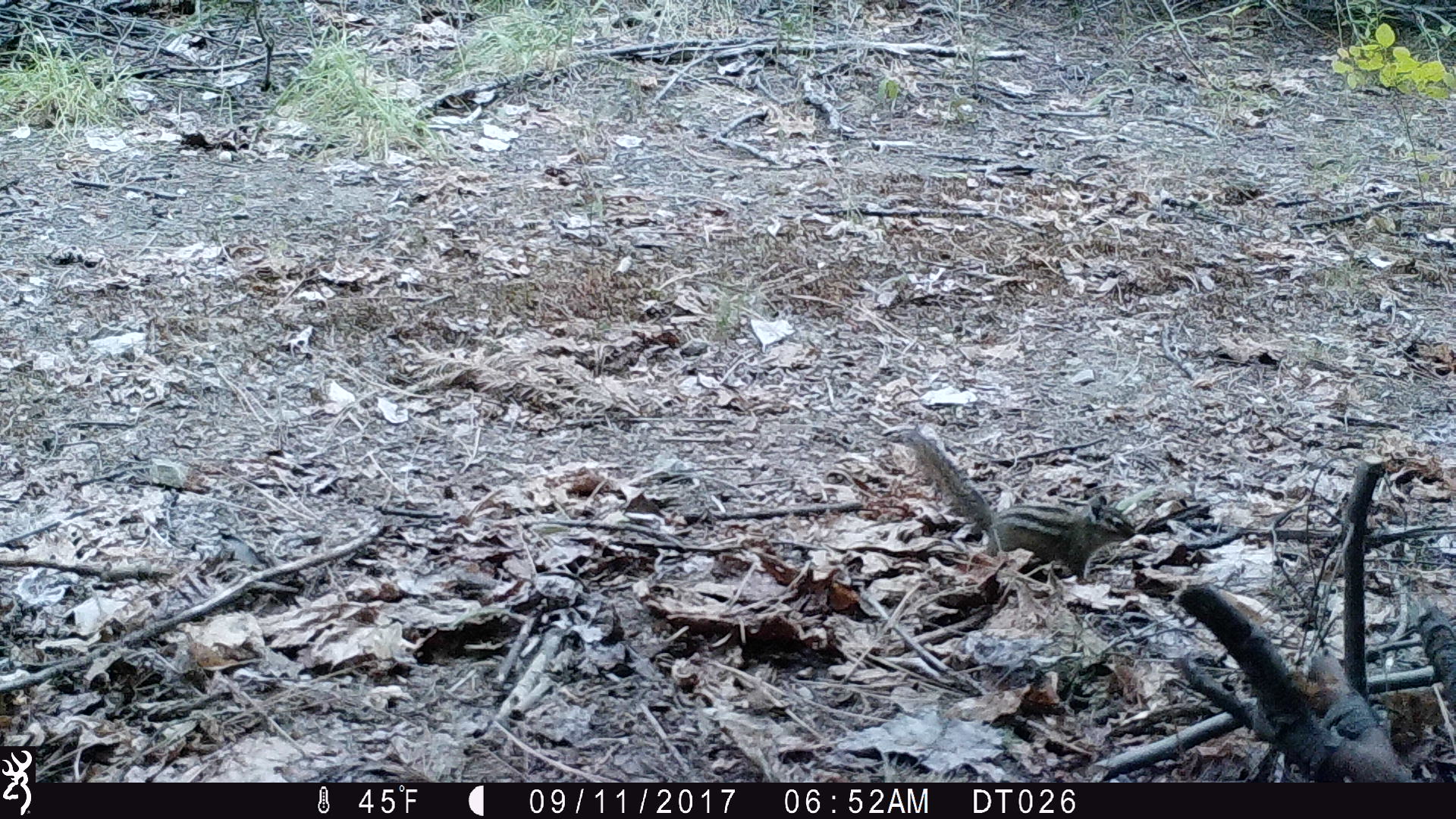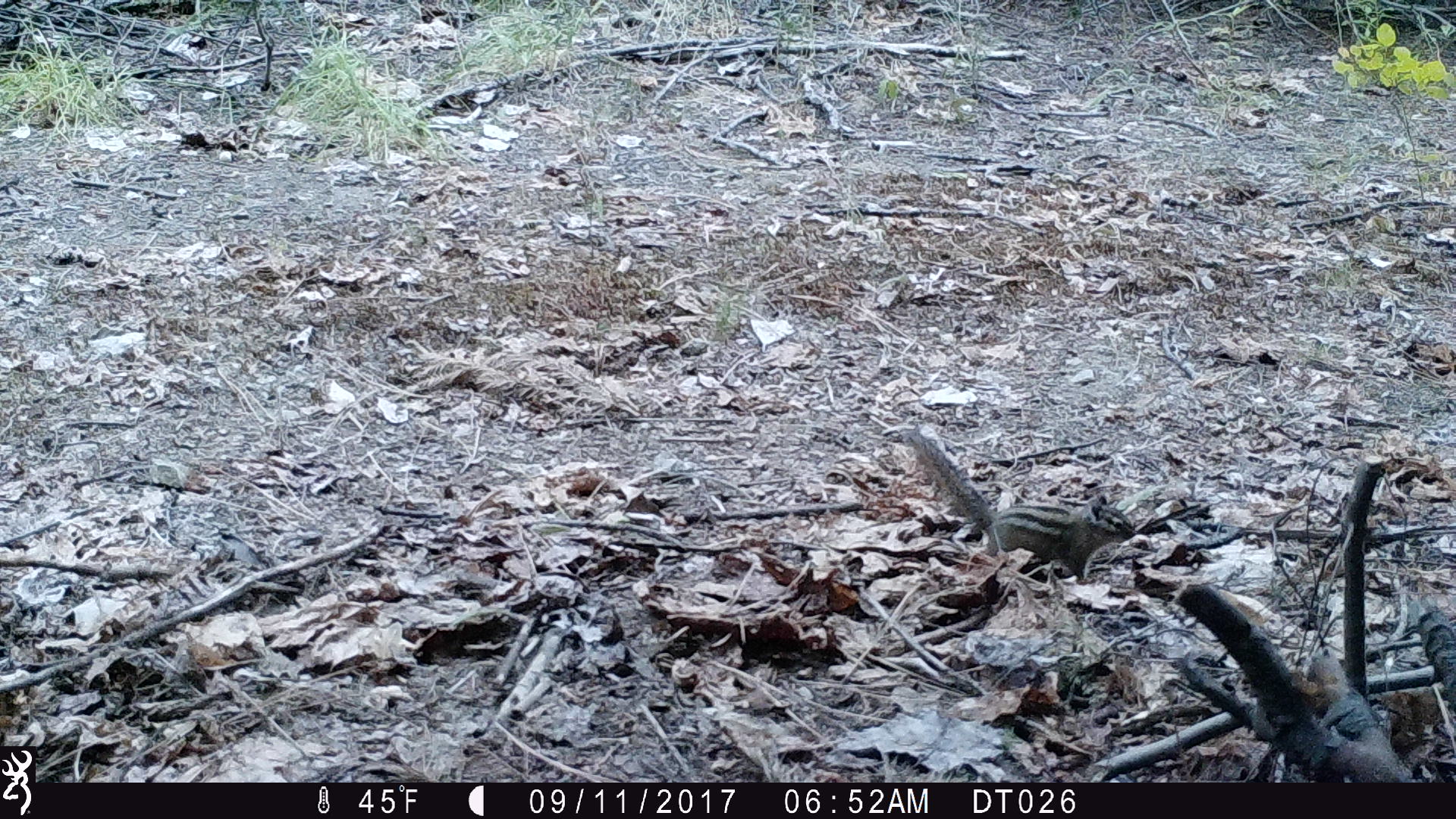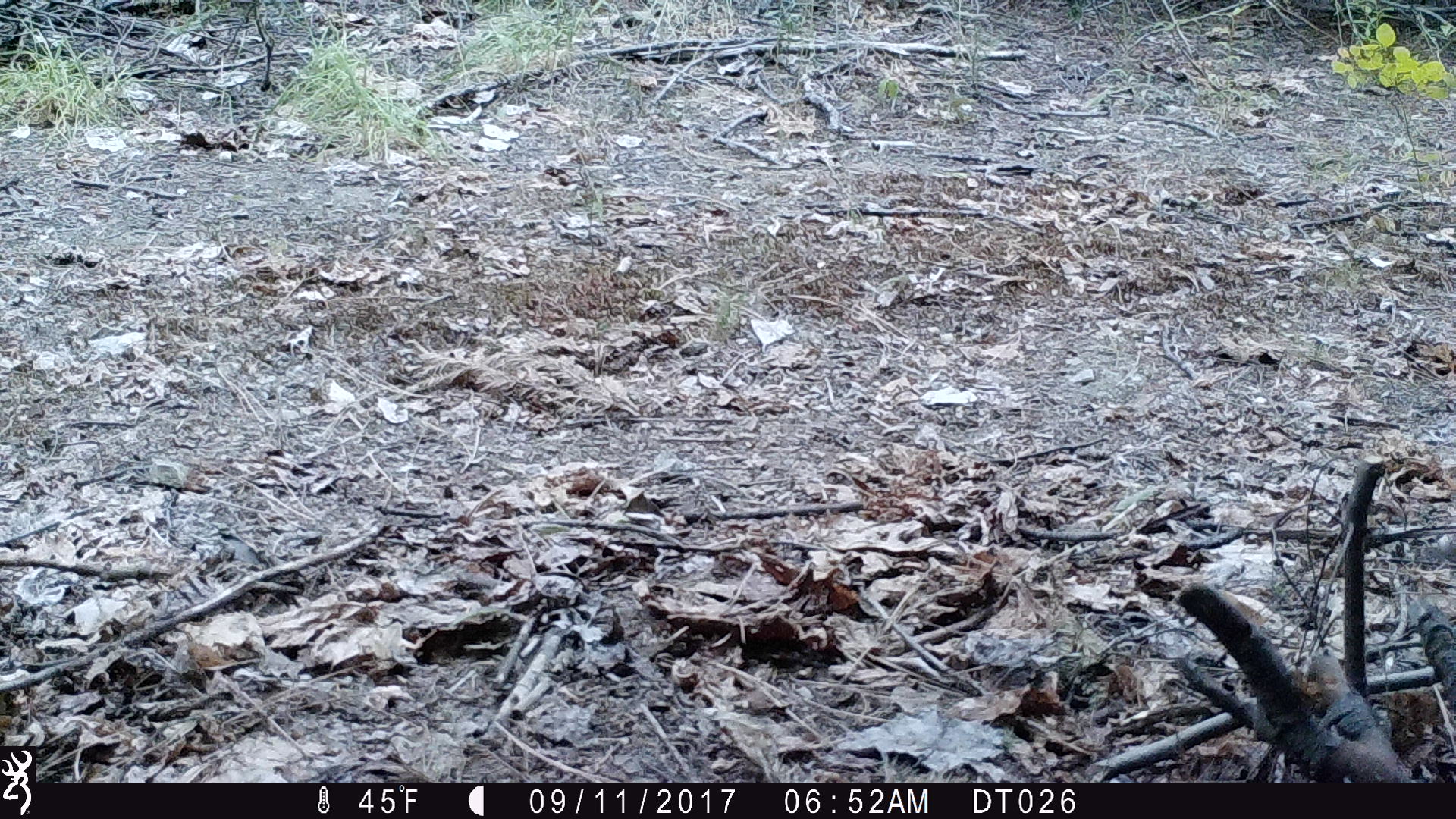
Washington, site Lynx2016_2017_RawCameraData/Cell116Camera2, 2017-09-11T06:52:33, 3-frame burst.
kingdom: Animalia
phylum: Chordata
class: Mammalia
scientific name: Mammalia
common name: small mammal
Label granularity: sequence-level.